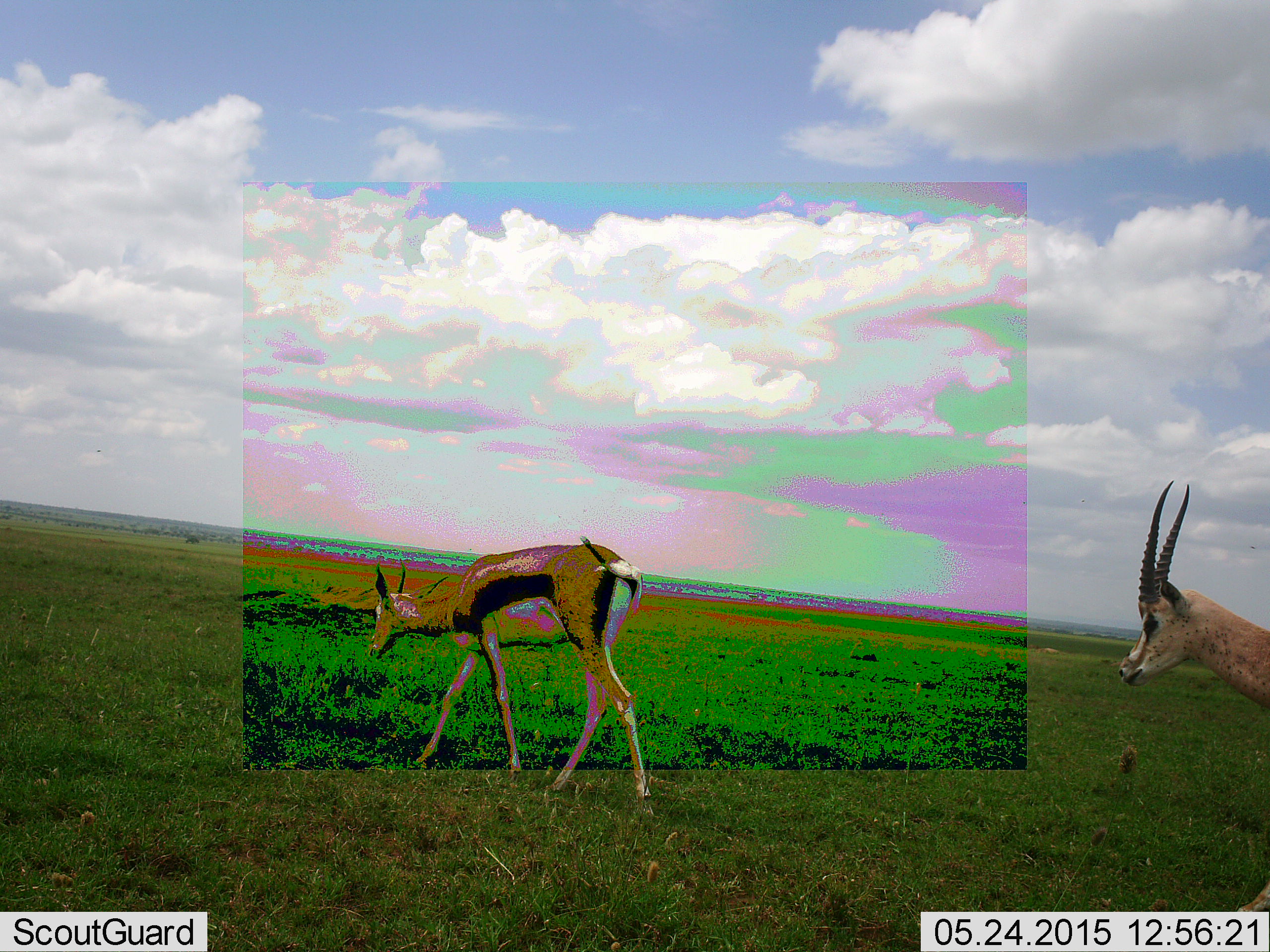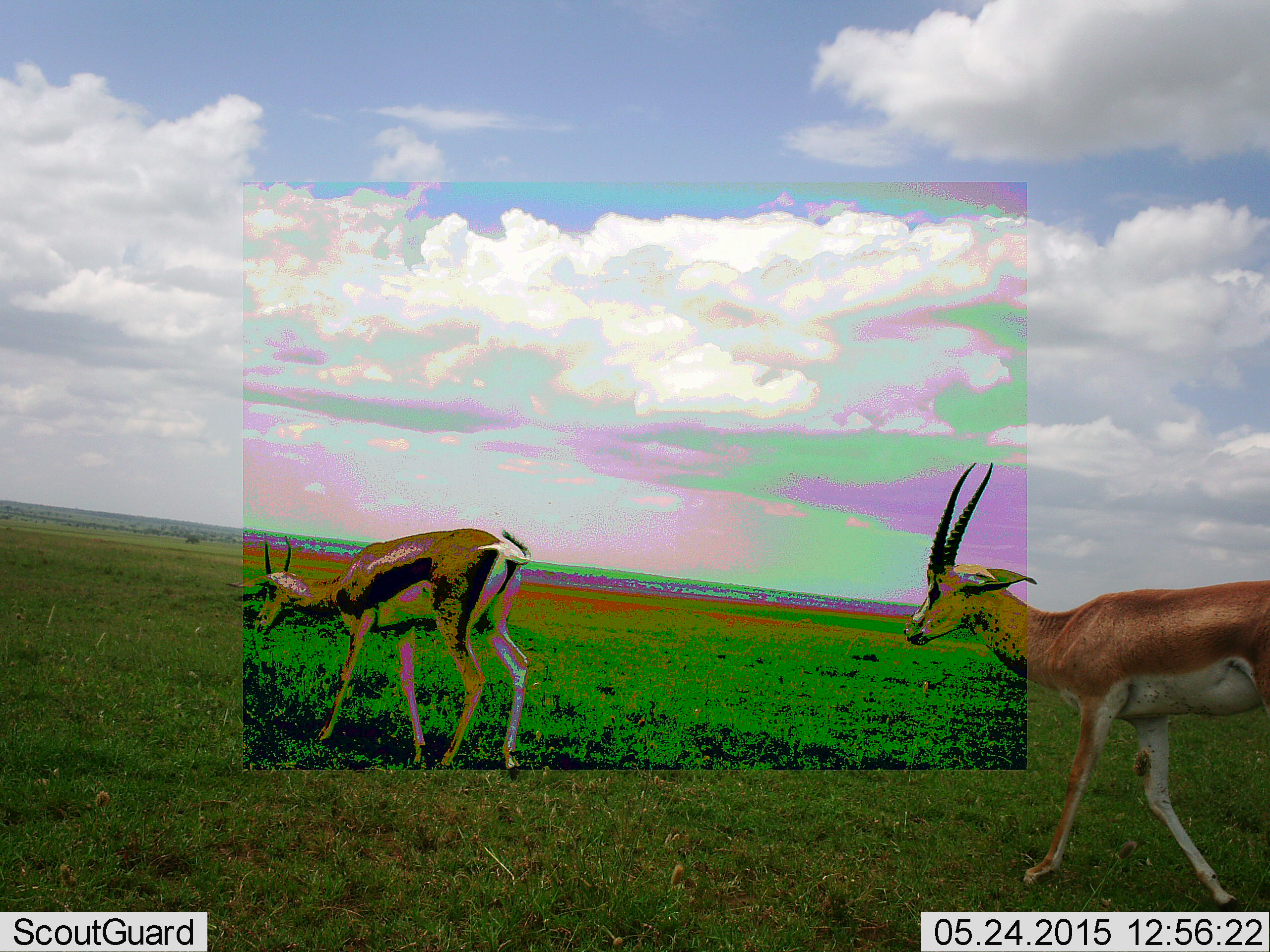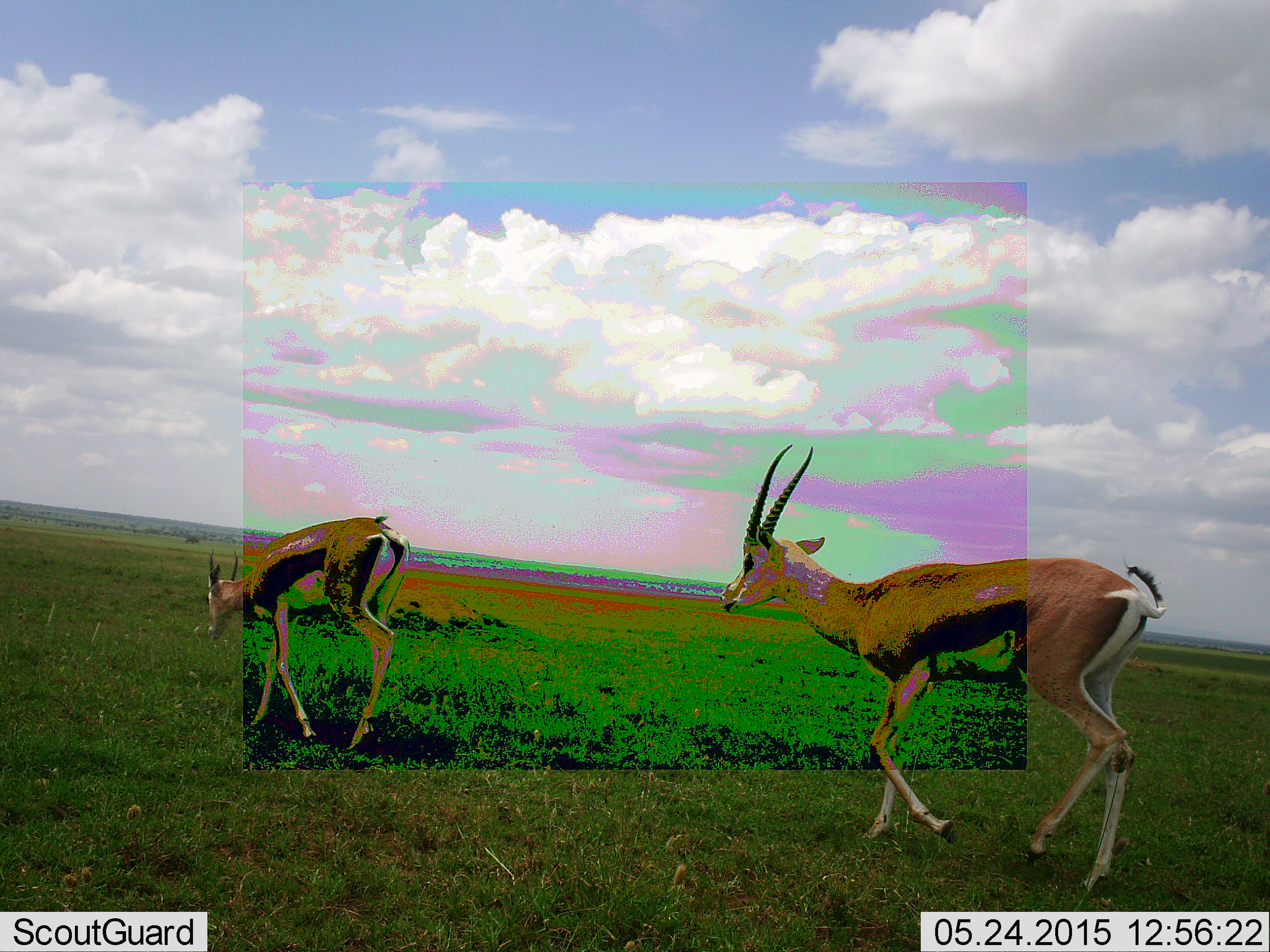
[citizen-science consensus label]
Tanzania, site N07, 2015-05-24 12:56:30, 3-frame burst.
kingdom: Animalia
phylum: Chordata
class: Mammalia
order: Artiodactyla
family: Bovidae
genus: Nanger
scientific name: Nanger granti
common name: grant's gazelle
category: gazellegrants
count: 2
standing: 18%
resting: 0%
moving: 91%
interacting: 0%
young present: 0%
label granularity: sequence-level